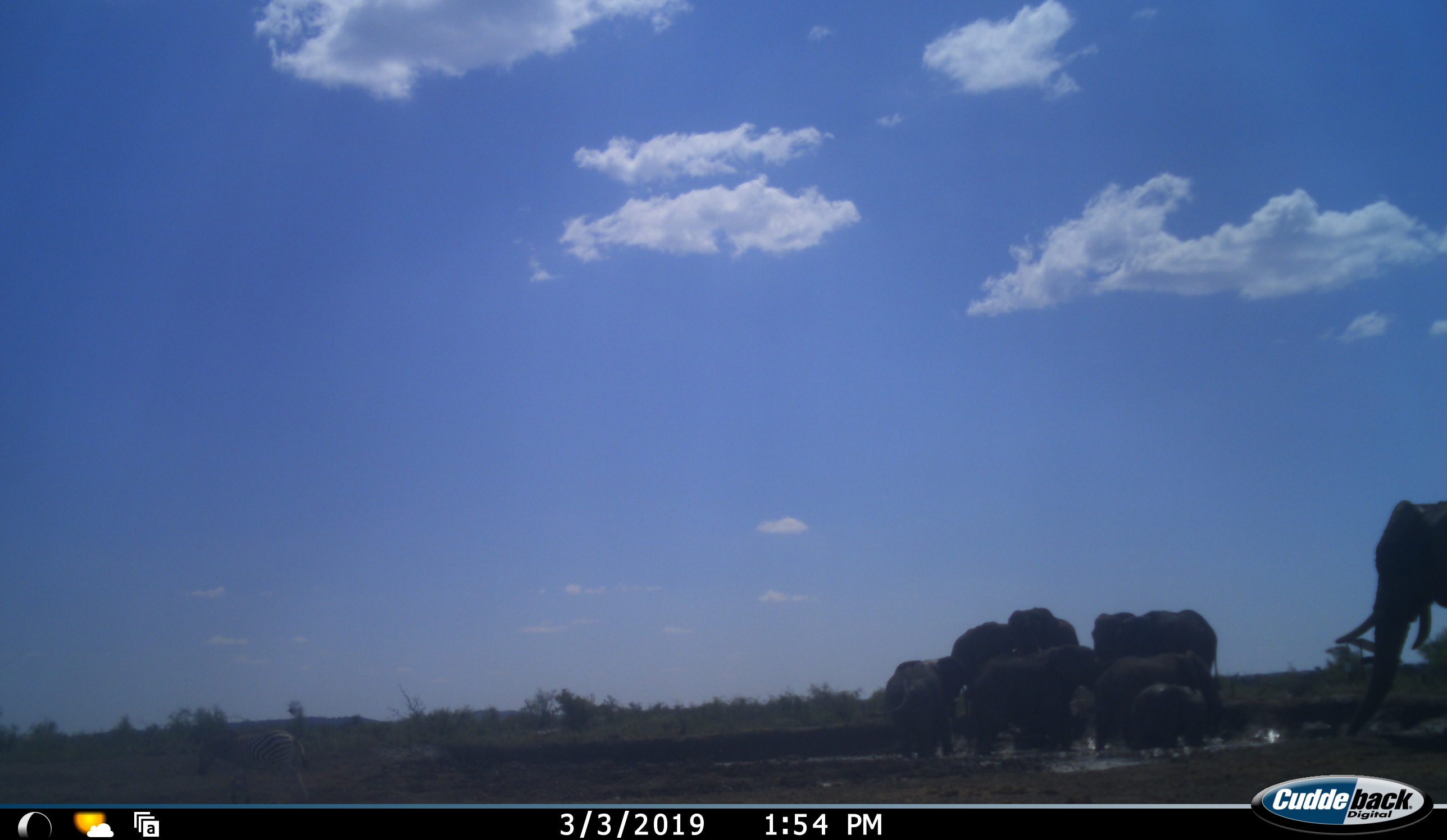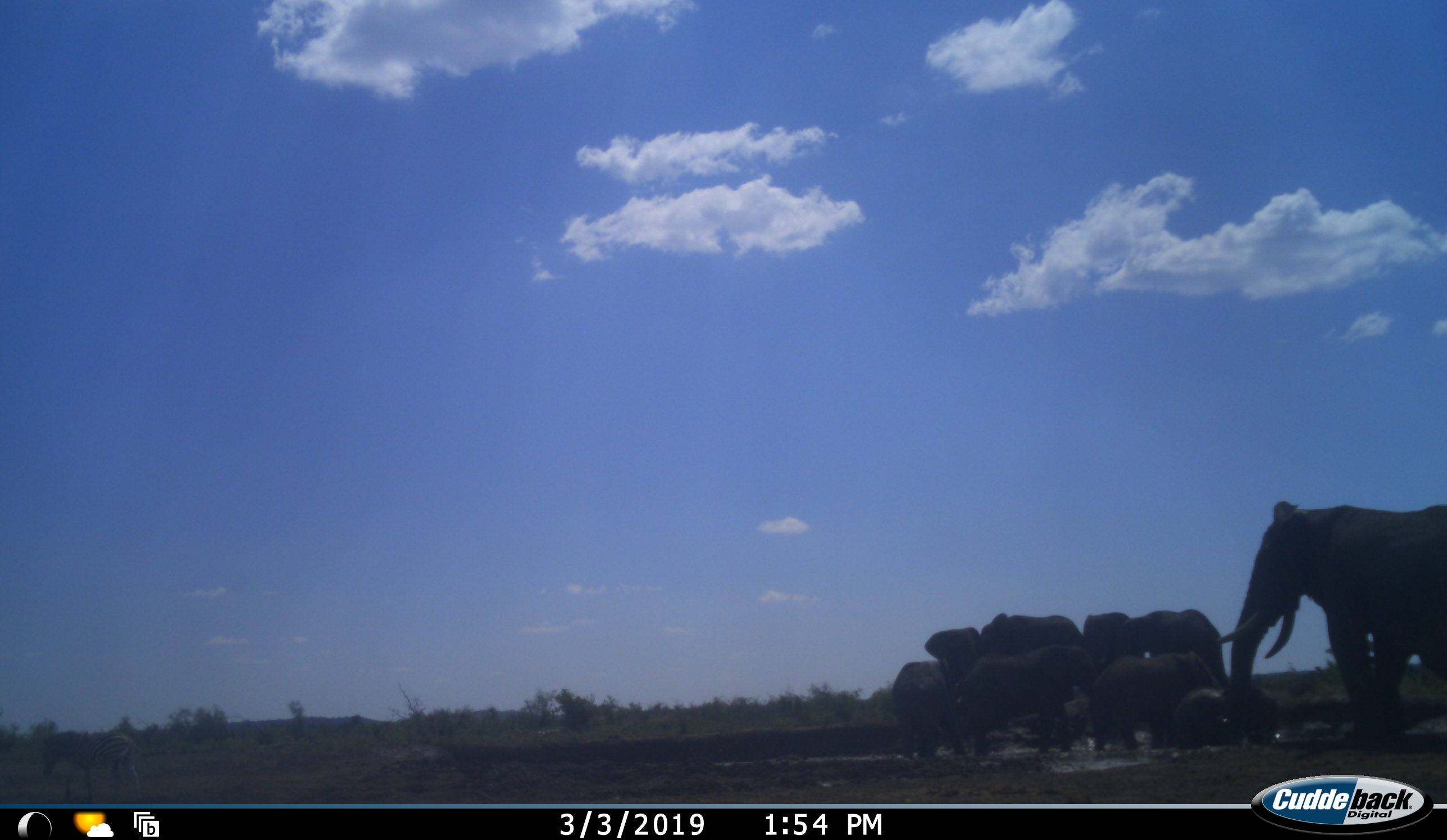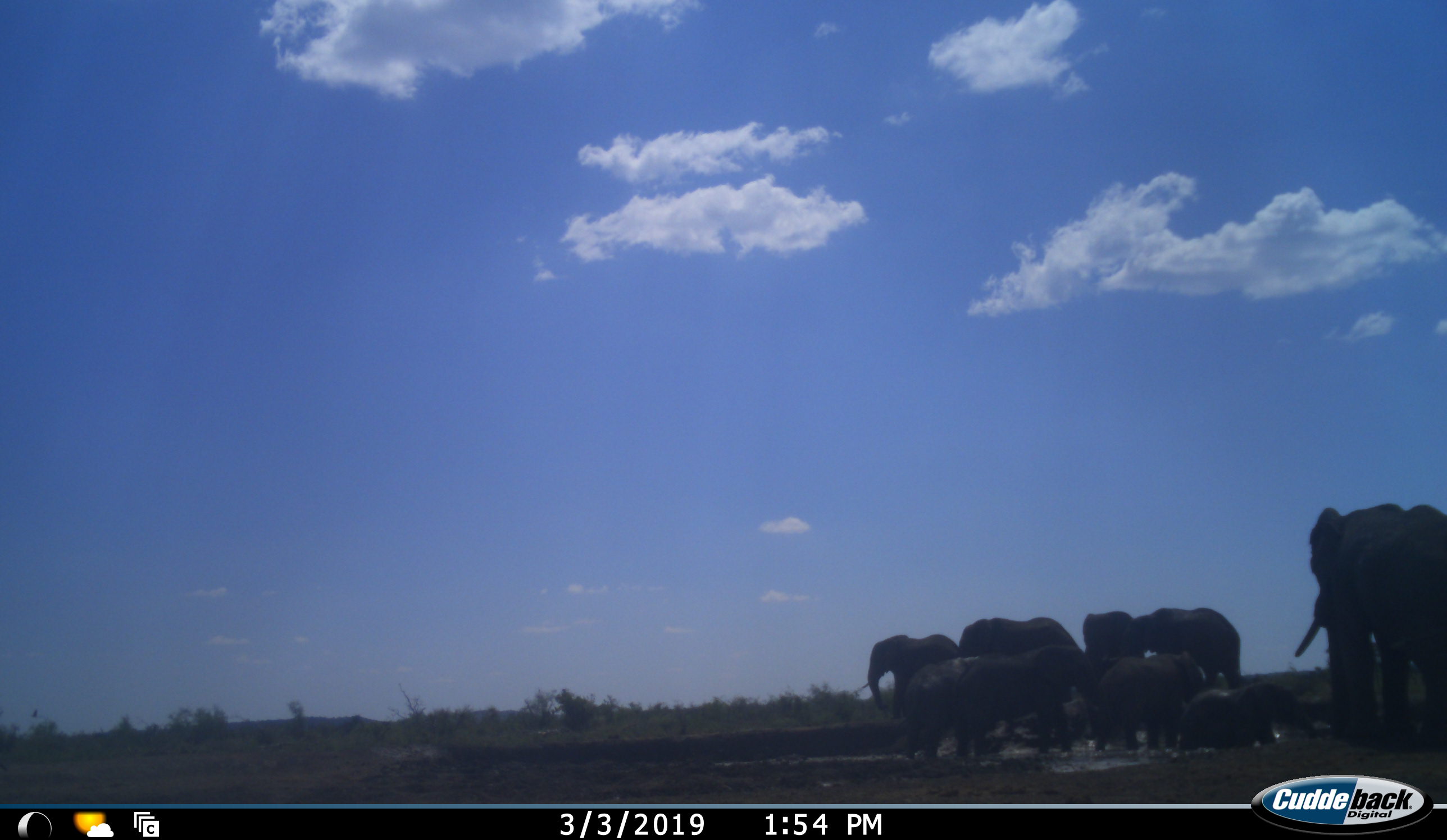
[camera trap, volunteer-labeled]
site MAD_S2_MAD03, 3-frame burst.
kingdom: Animalia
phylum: Chordata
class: Mammalia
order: Proboscidea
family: Elephantidae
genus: Loxodonta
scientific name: Loxodonta africana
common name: african bush elephant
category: elephant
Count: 9.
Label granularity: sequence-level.